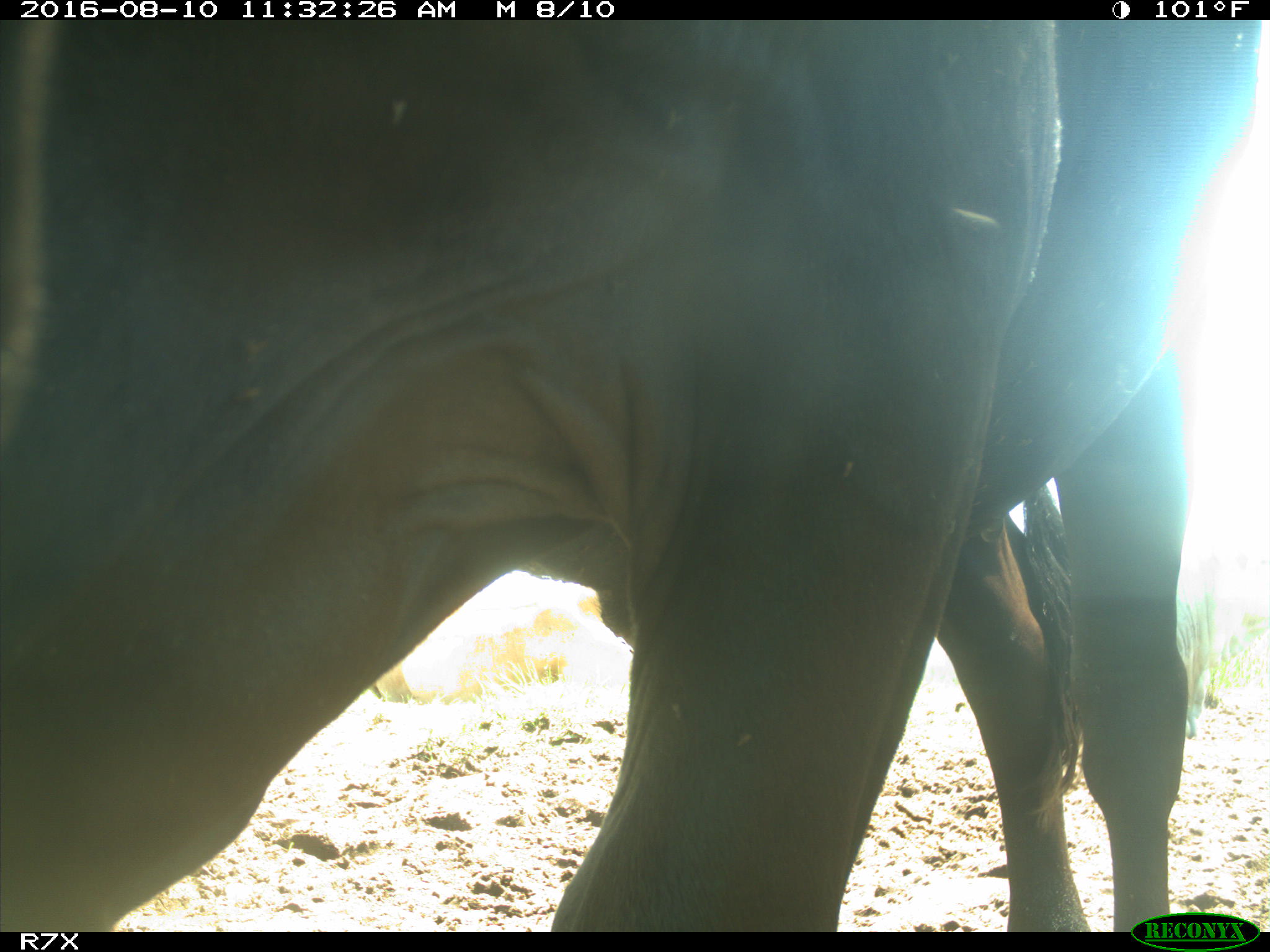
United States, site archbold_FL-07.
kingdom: Animalia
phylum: Chordata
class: Mammalia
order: Artiodactyla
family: Bovidae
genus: Bos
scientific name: Bos taurus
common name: domestic cow